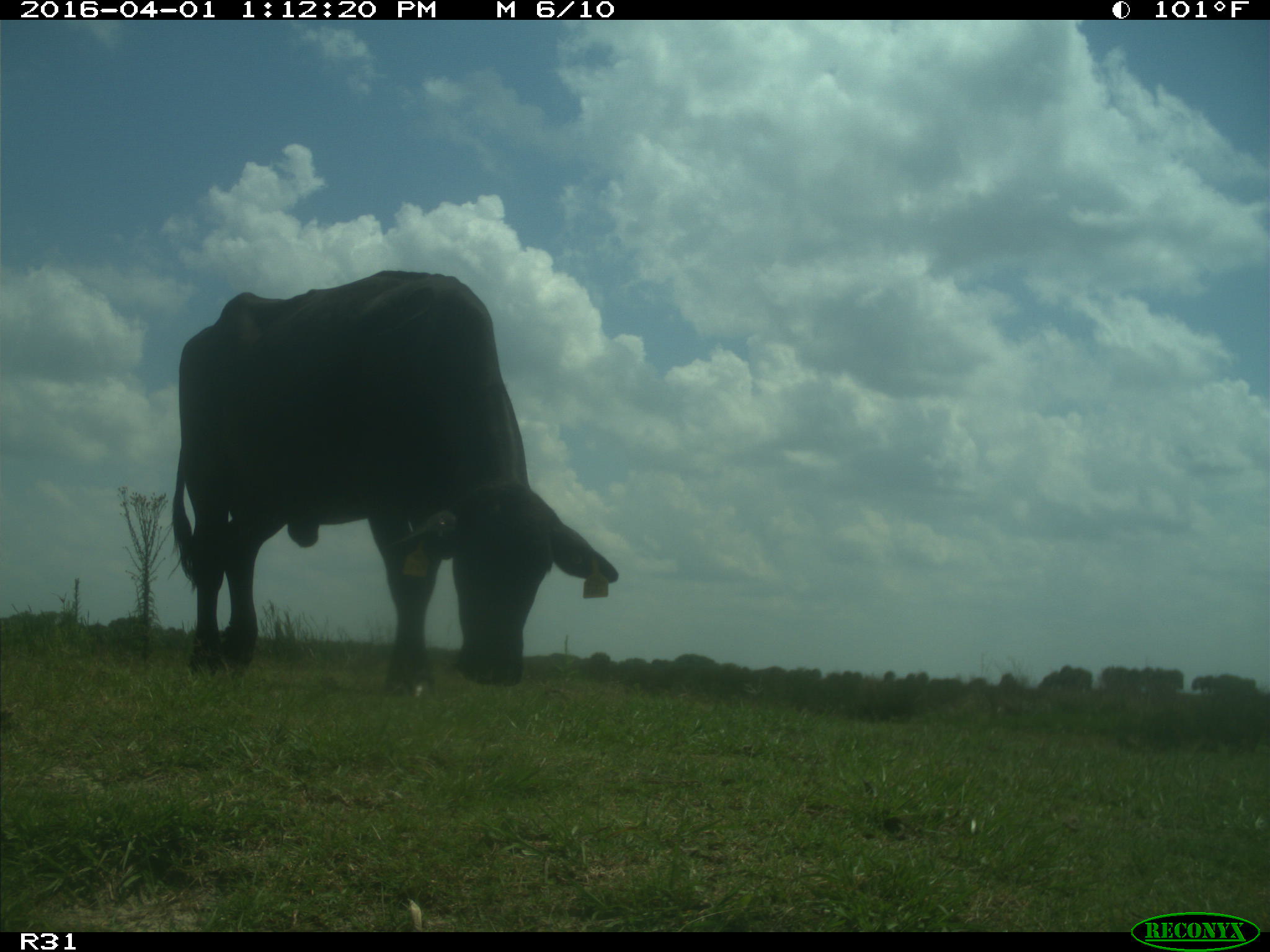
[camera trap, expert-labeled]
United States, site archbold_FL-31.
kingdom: Animalia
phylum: Chordata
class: Mammalia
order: Artiodactyla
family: Bovidae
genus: Bos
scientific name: Bos taurus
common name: domestic cow